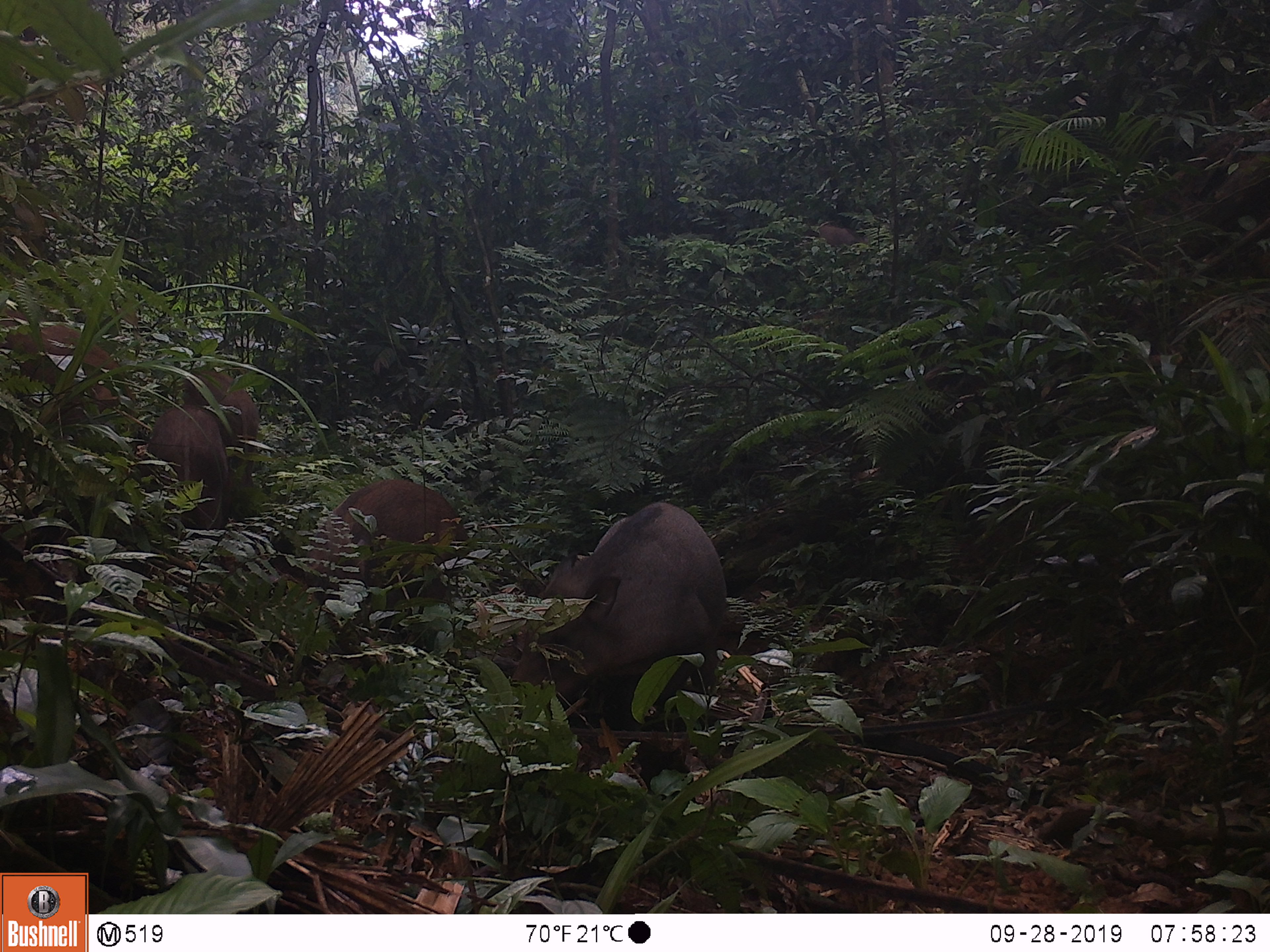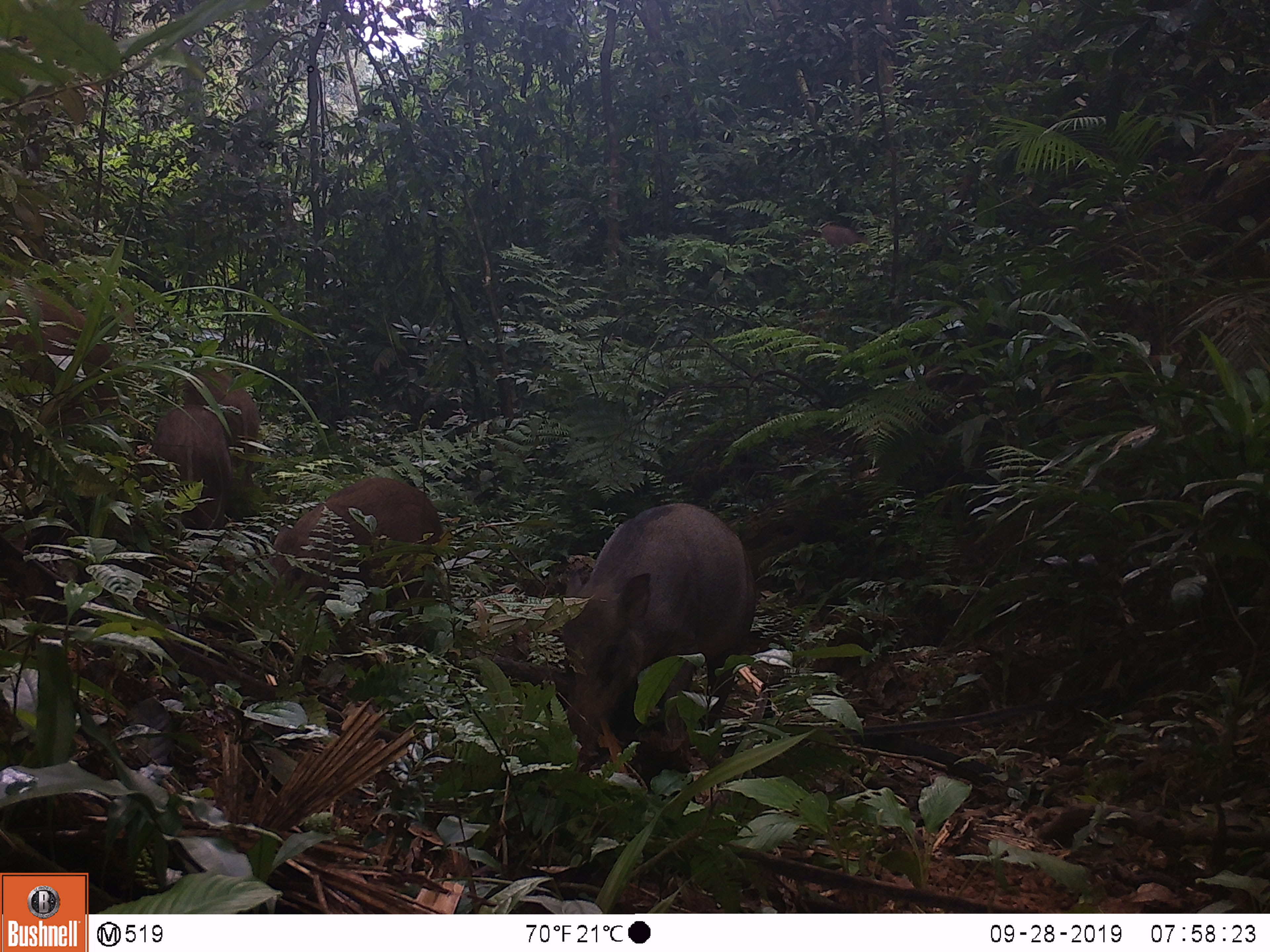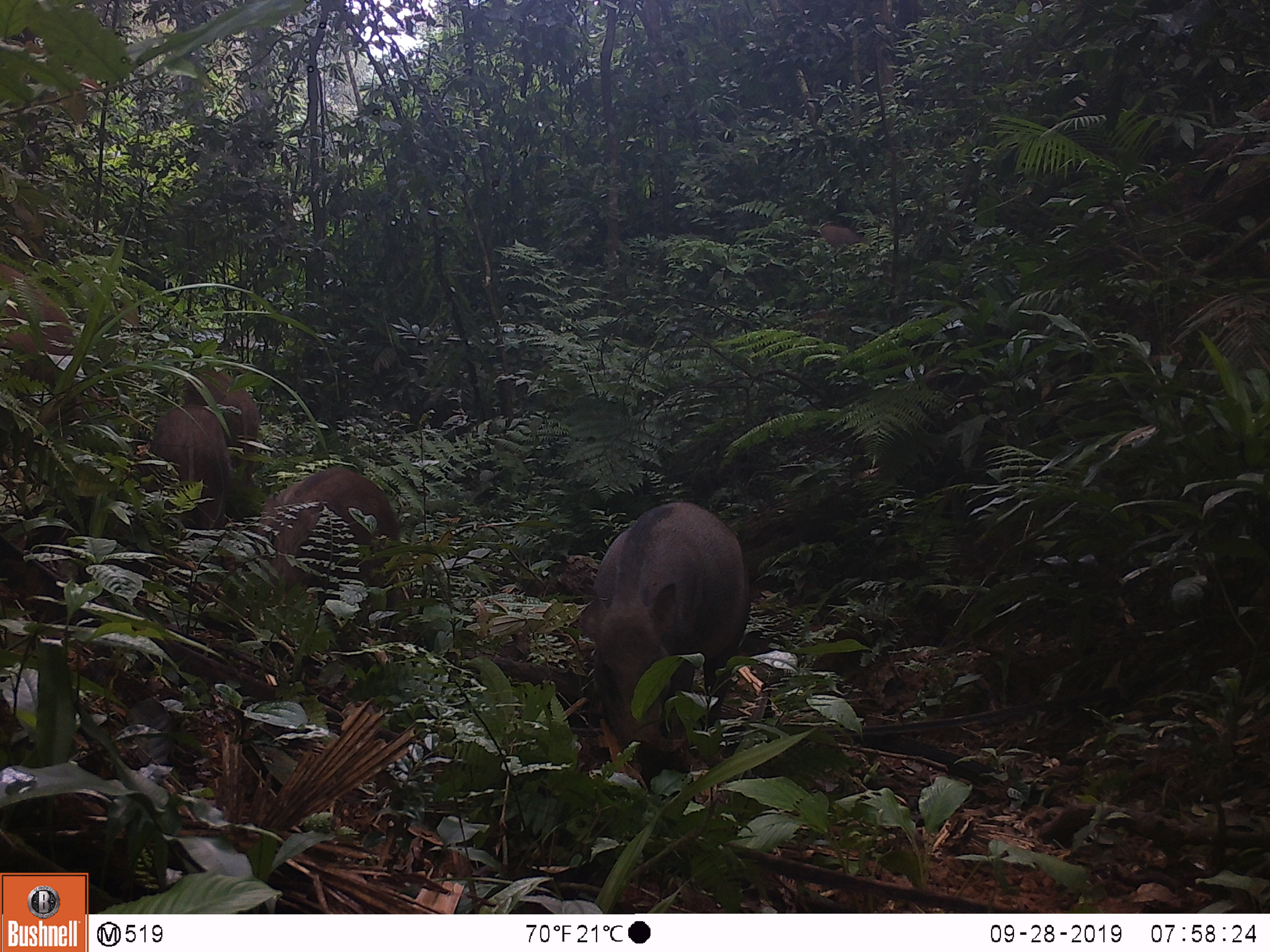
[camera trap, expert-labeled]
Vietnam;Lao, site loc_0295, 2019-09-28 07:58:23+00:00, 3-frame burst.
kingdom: Animalia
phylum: Chordata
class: Mammalia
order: Artiodactyla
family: Suidae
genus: Sus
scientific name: Sus scrofa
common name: eurasian wild pig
Eurasian wild pig (Sus scrofa). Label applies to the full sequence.